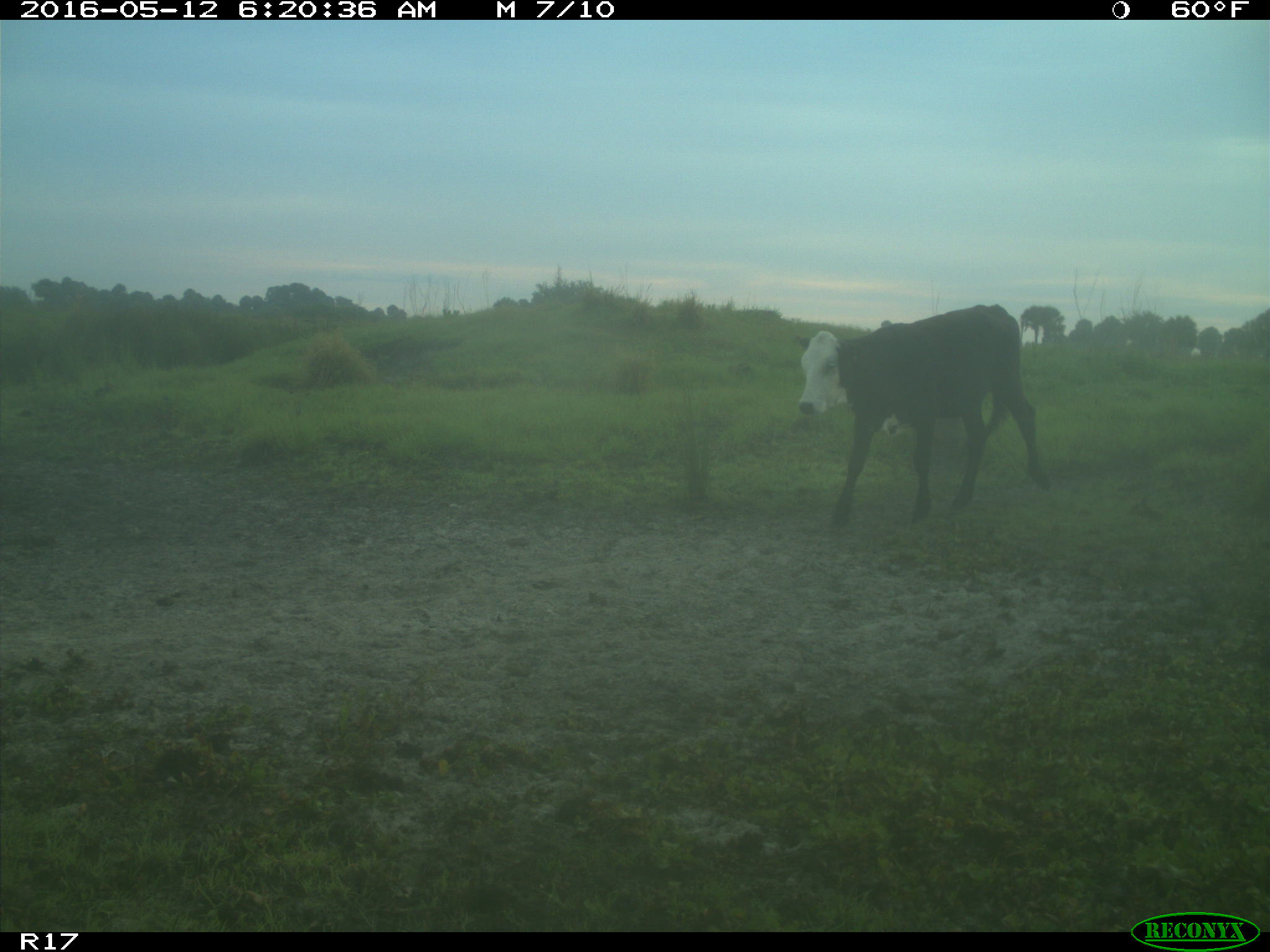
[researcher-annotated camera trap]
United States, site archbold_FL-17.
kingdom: Animalia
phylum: Chordata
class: Mammalia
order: Artiodactyla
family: Bovidae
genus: Bos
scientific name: Bos taurus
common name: domestic cow